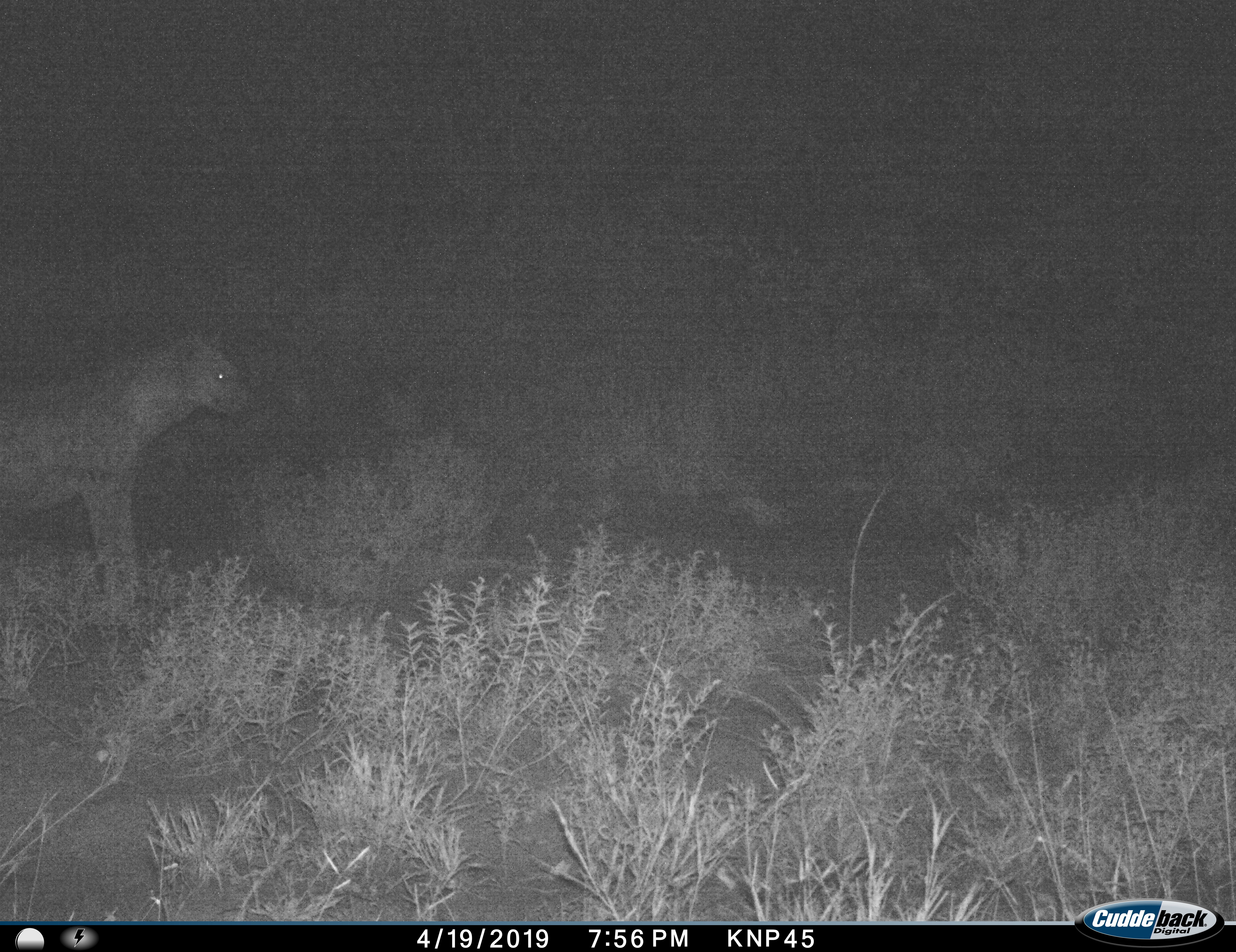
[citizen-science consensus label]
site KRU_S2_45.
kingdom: Animalia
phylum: Chordata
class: Mammalia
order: Carnivora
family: Hyaenidae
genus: Crocuta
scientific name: Crocuta crocuta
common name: spotted hyena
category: hyenaspotted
Hyenaspotted (spotted hyena) (Crocuta crocuta), count 1. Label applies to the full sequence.